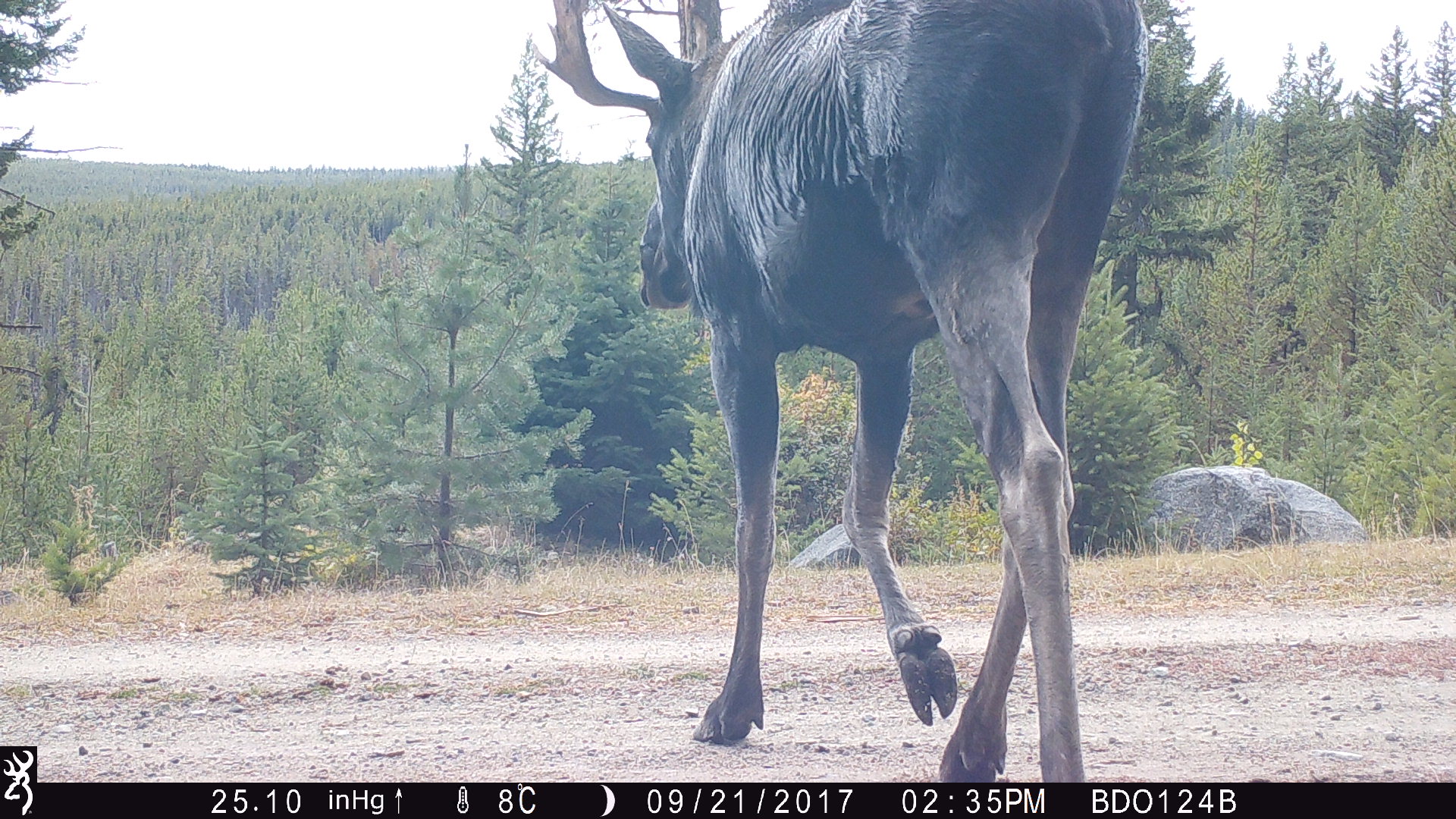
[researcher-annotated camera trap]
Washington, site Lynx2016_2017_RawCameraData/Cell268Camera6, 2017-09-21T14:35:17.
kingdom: Animalia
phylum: Chordata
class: Mammalia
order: Artiodactyla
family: Cervidae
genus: Alces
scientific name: Alces alces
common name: moose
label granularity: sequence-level